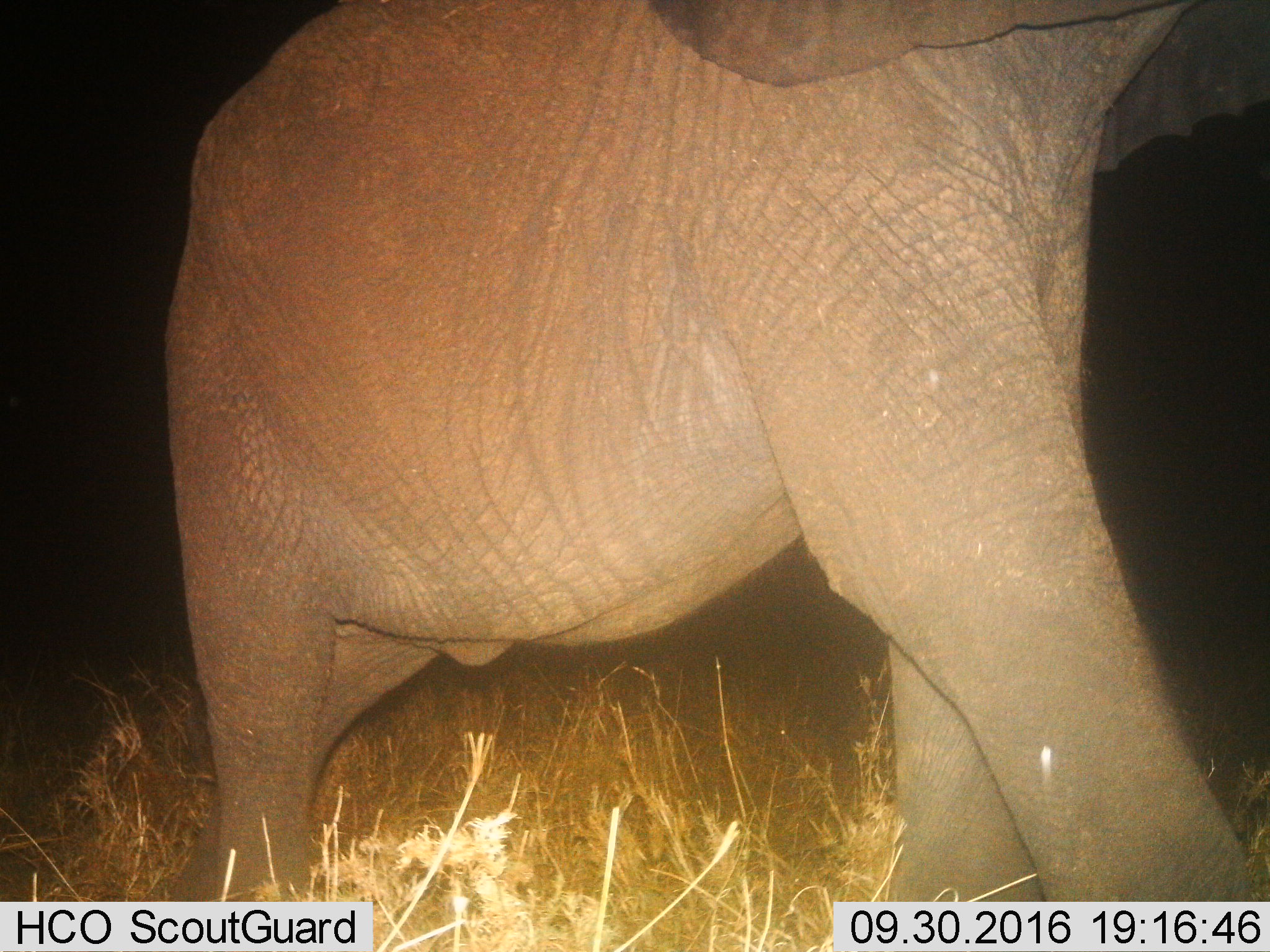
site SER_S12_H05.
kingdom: Animalia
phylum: Chordata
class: Mammalia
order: Proboscidea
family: Elephantidae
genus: Loxodonta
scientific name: Loxodonta africana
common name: african bush elephant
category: elephant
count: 1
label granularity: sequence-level